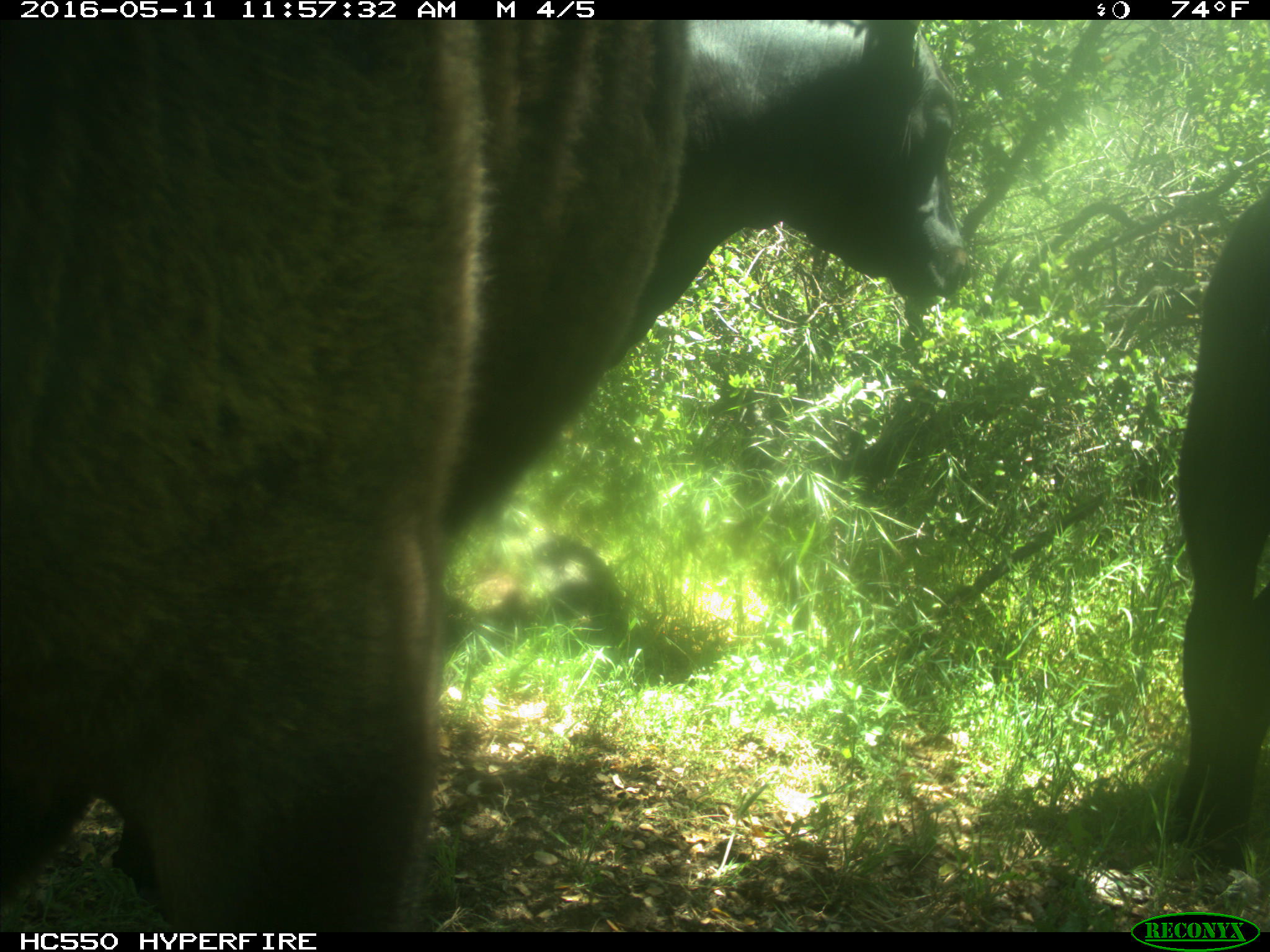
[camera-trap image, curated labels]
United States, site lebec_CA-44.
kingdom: Animalia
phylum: Chordata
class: Mammalia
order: Artiodactyla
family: Bovidae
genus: Bos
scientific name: Bos taurus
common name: domestic cow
Bos taurus (domestic cow).